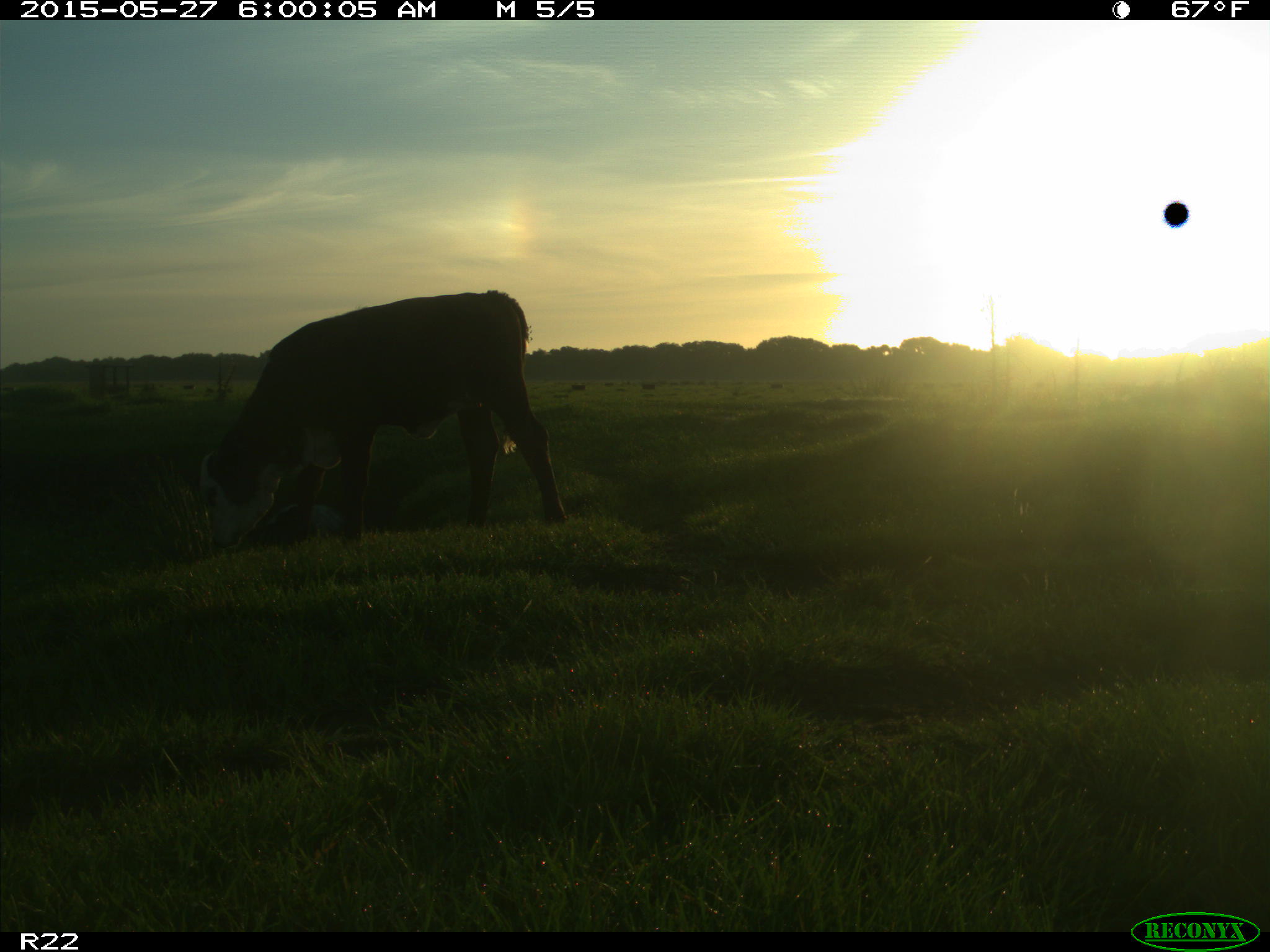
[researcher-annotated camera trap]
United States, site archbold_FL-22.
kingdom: Animalia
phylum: Chordata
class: Mammalia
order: Artiodactyla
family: Bovidae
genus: Bos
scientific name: Bos taurus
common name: domestic cow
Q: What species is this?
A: Bos taurus (domestic cow).